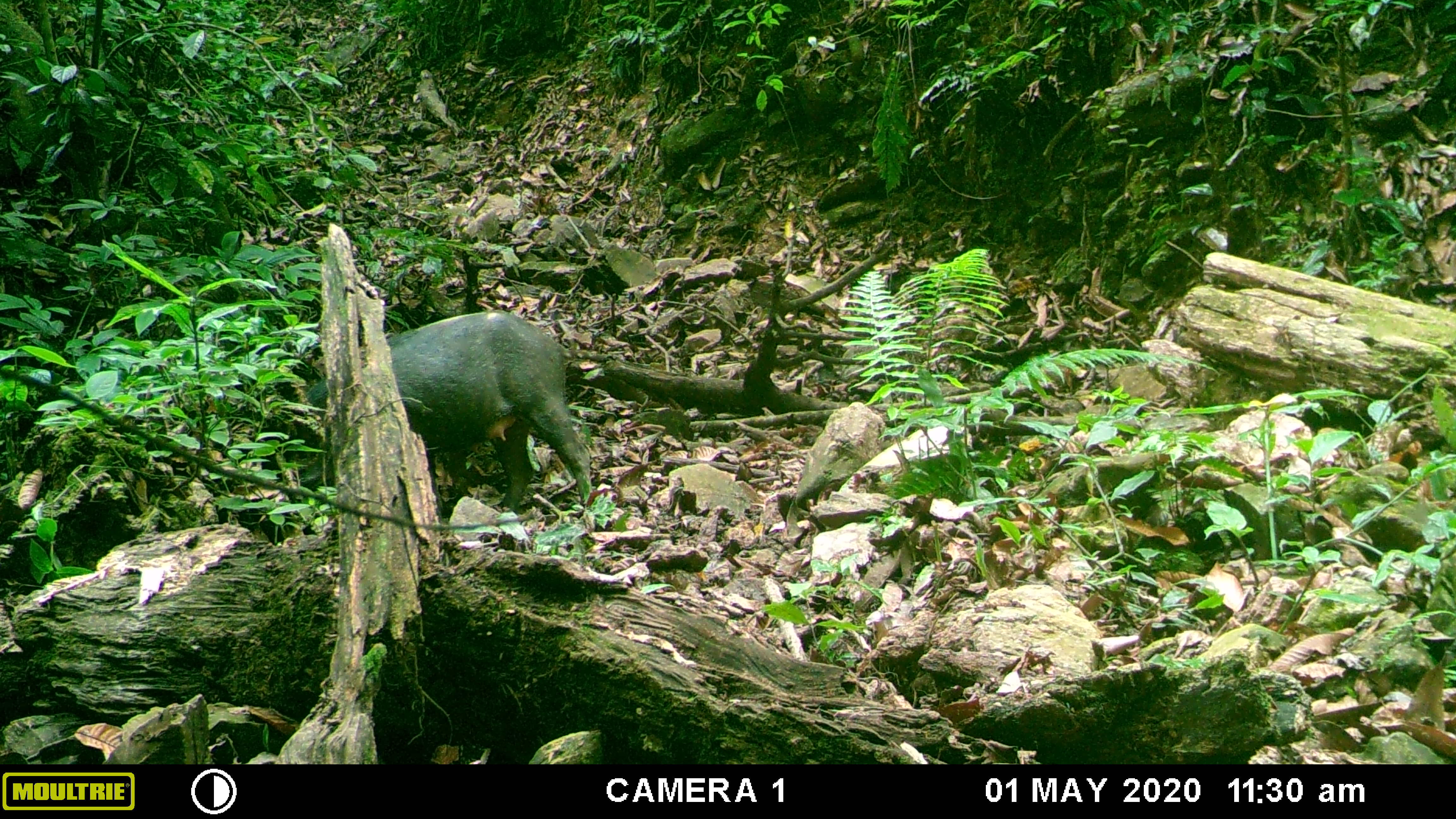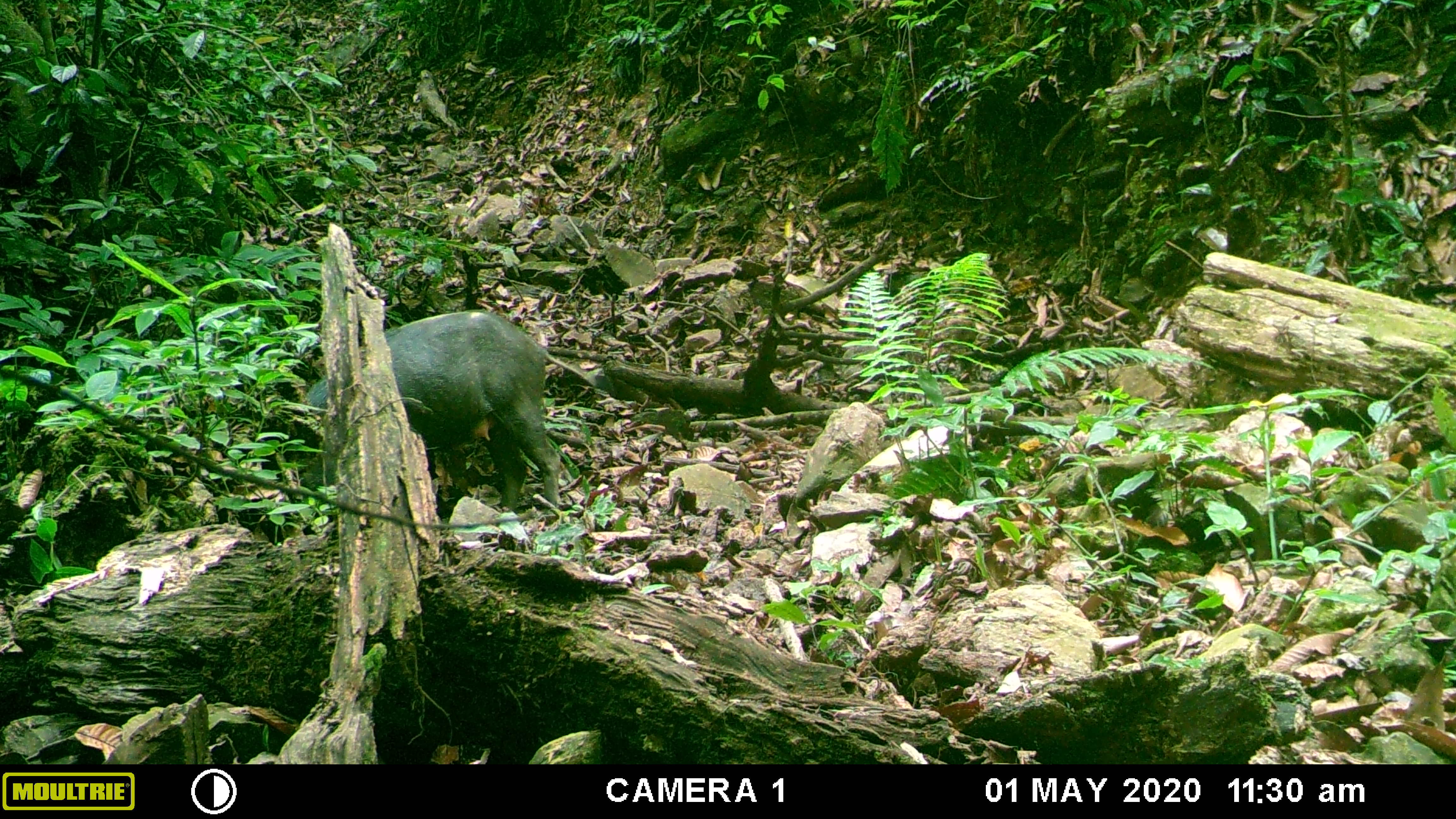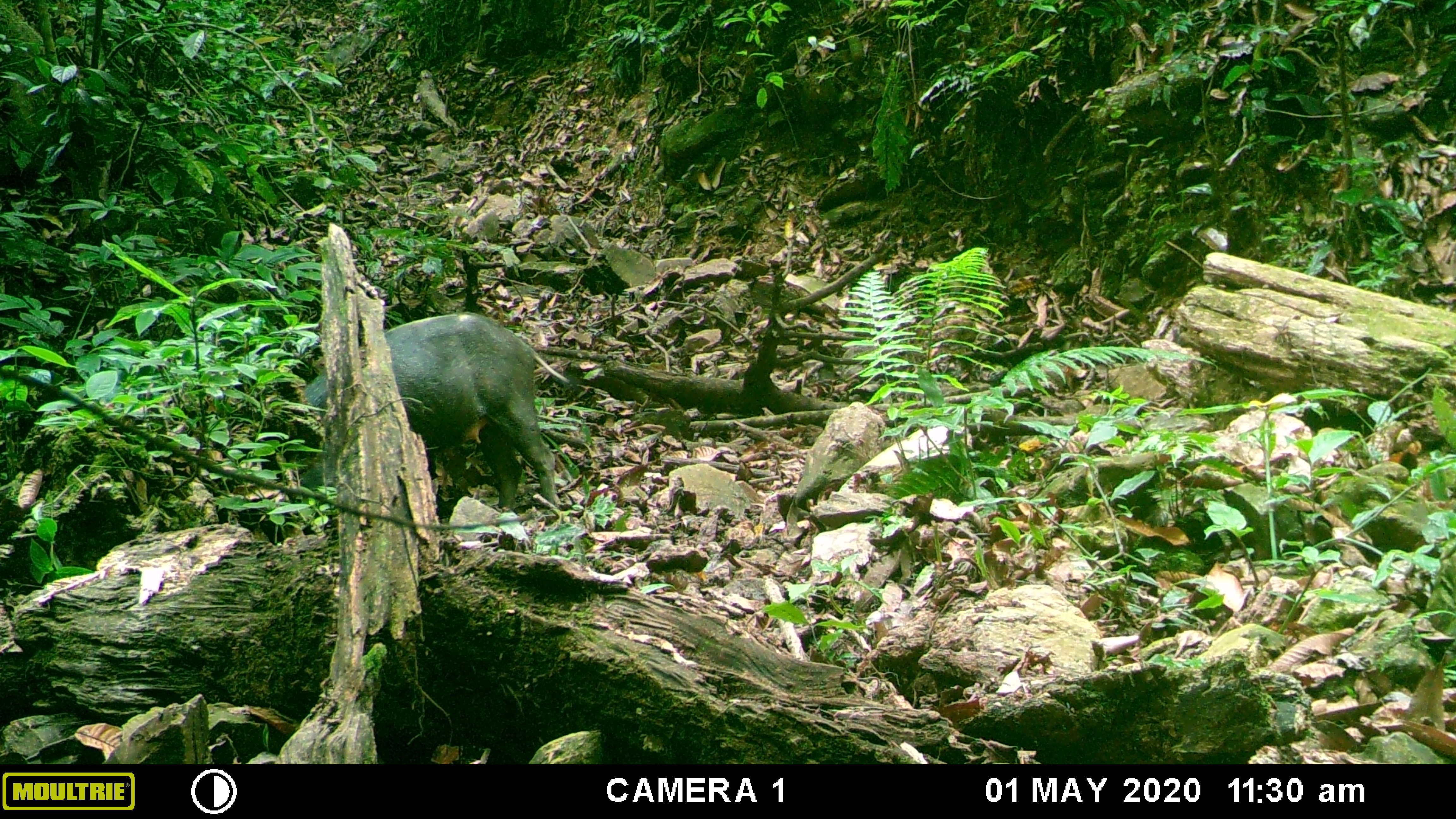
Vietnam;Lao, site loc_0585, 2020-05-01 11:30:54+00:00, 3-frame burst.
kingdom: Animalia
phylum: Chordata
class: Mammalia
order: Artiodactyla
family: Suidae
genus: Sus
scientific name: Sus scrofa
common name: eurasian wild pig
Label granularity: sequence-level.